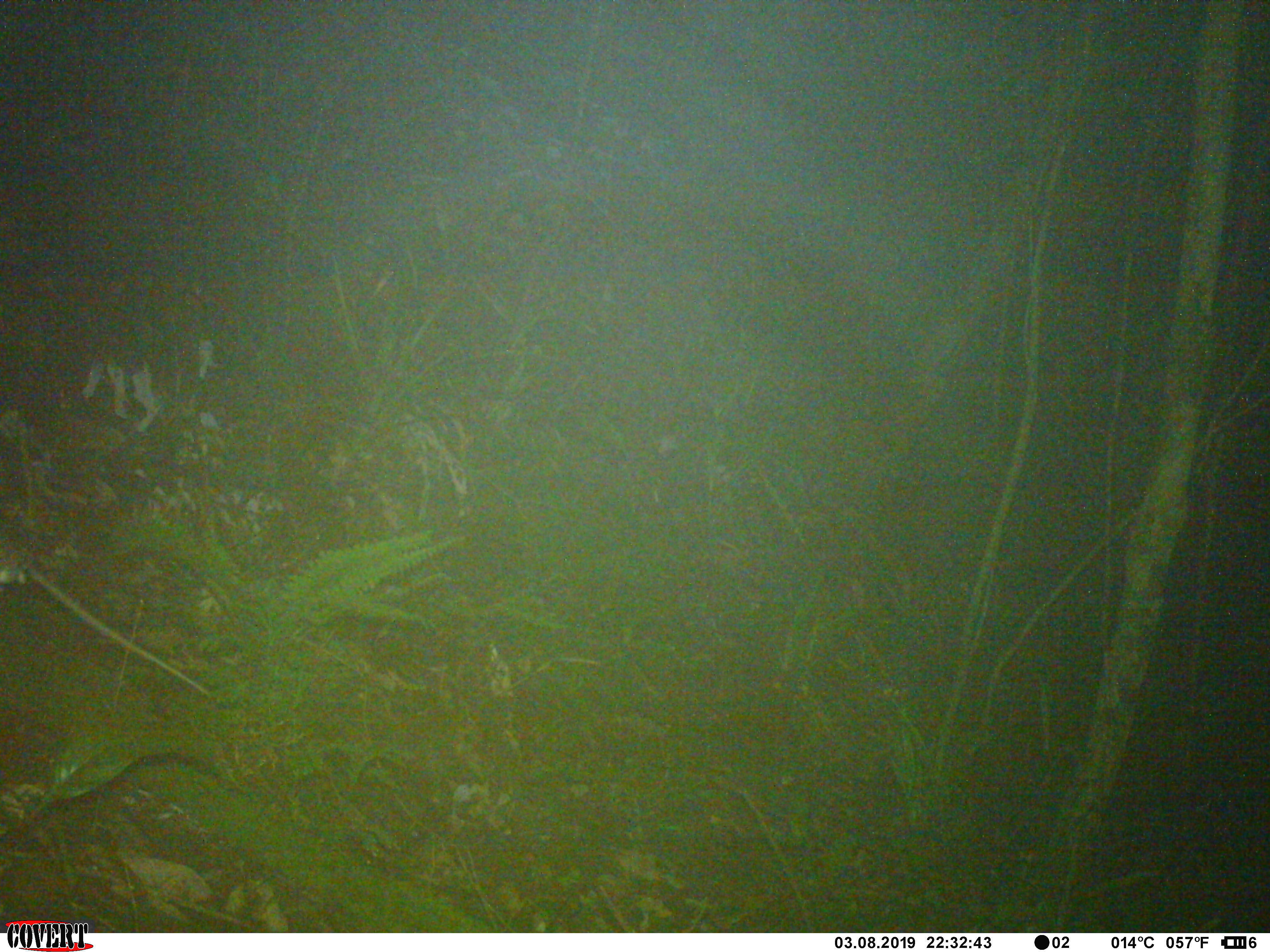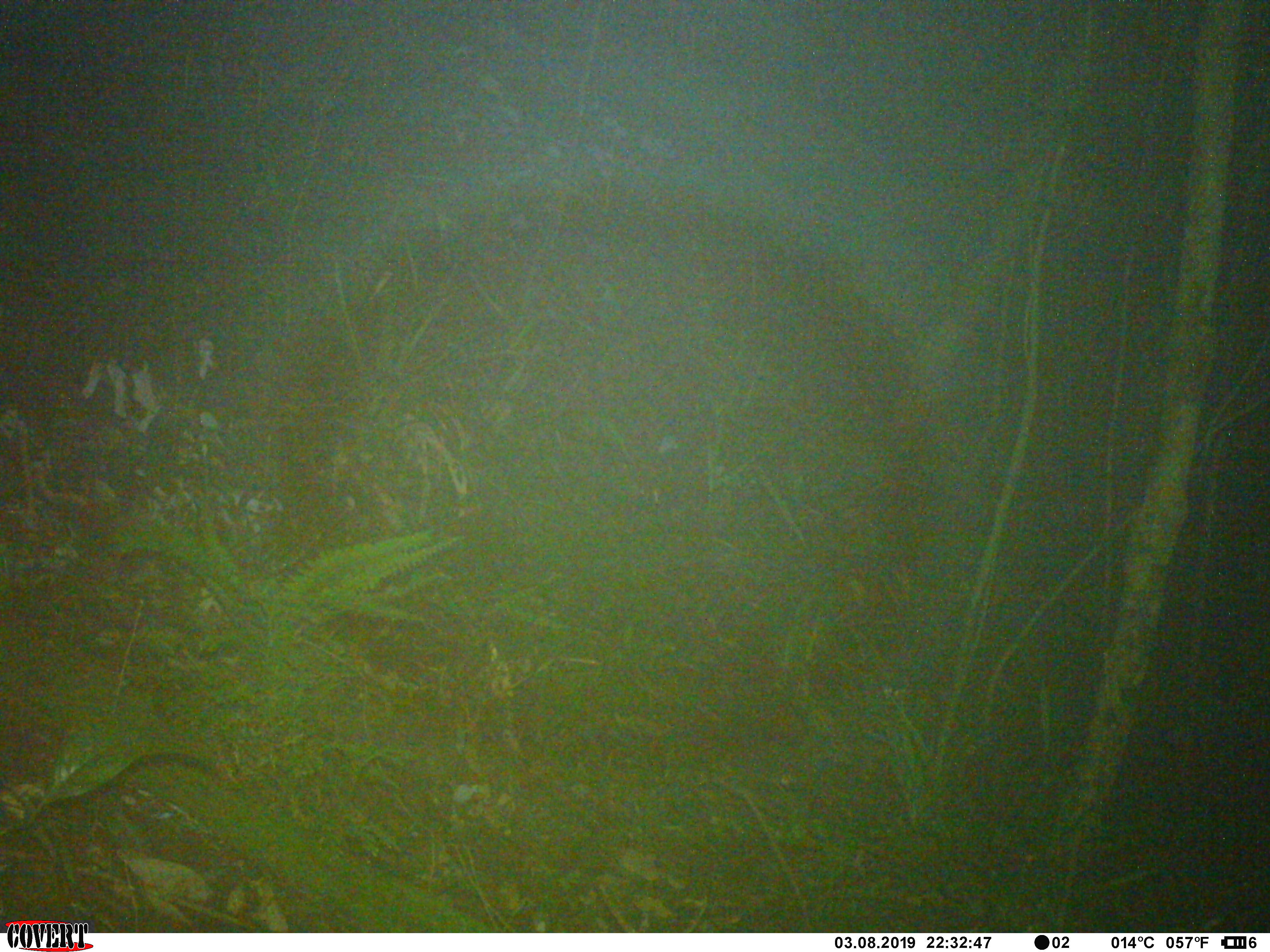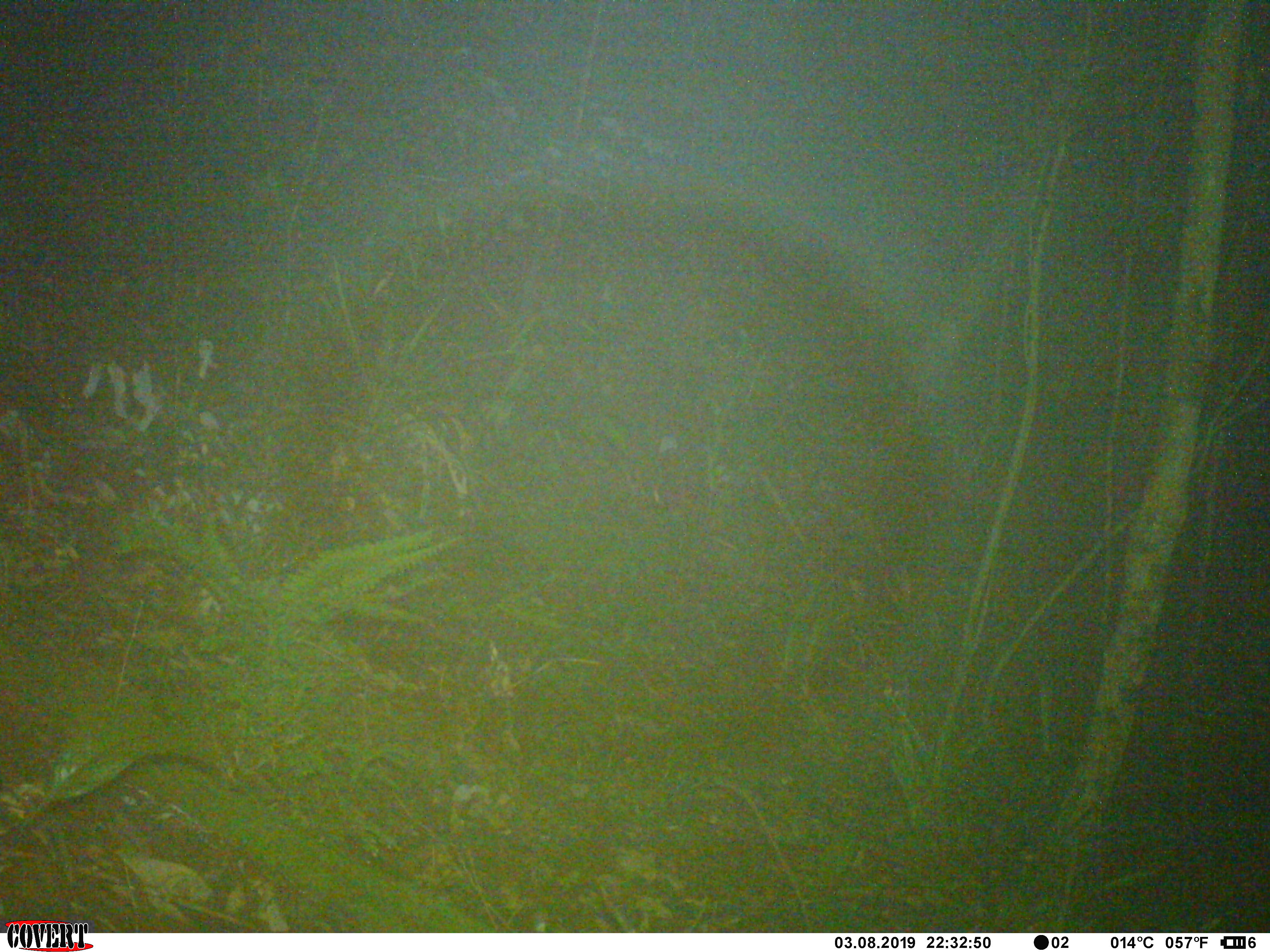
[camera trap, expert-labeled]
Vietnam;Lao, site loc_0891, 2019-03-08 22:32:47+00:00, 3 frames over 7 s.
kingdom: Animalia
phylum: Chordata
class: Mammalia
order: Rodentia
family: Muridae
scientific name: Muridae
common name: old-world mice and rats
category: unidentified murid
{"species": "unidentified murid (old-world mice and rats) (Muridae)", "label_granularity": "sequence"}